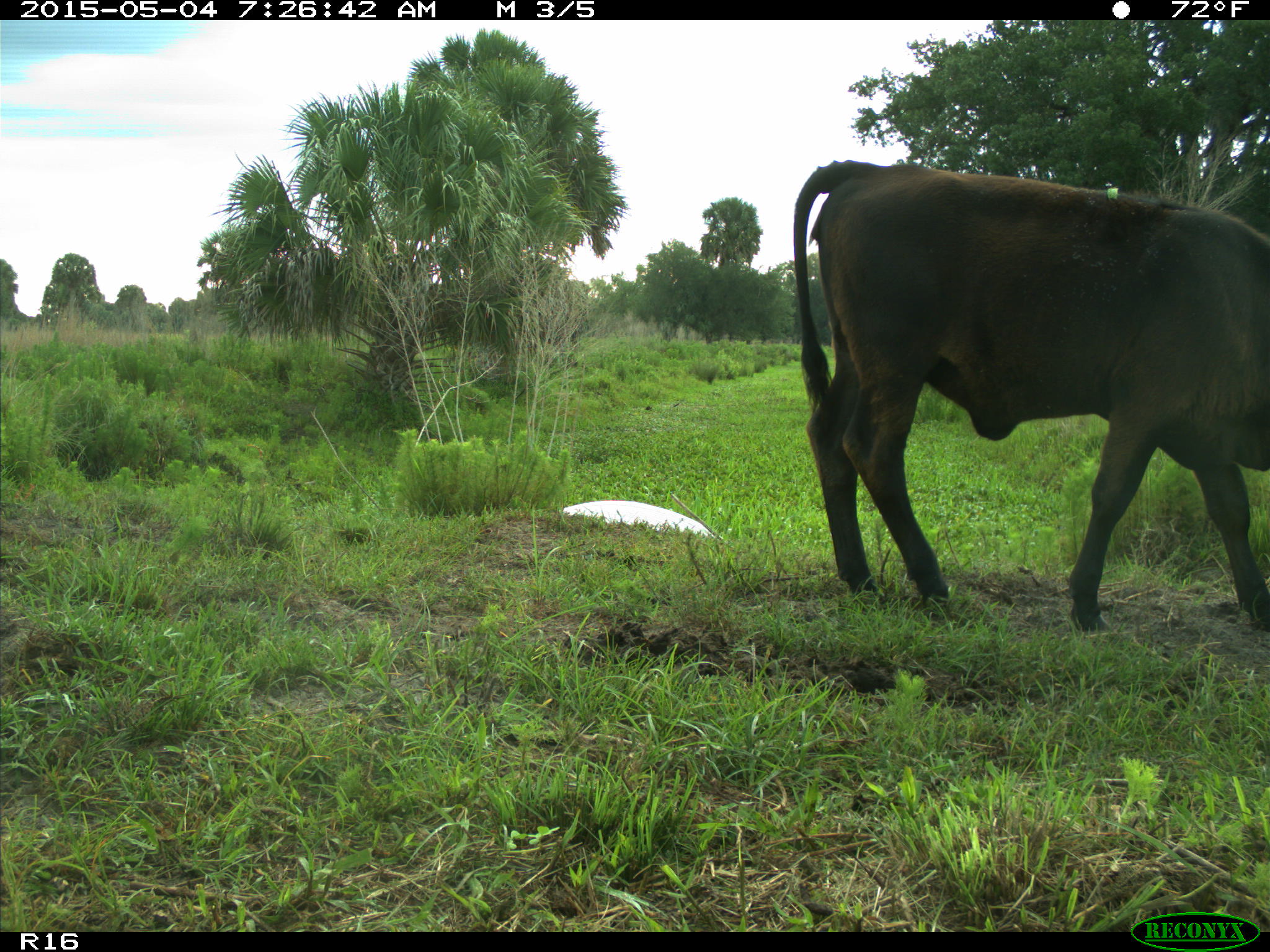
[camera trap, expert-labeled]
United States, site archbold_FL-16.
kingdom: Animalia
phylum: Chordata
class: Mammalia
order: Artiodactyla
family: Bovidae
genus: Bos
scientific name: Bos taurus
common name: domestic cow